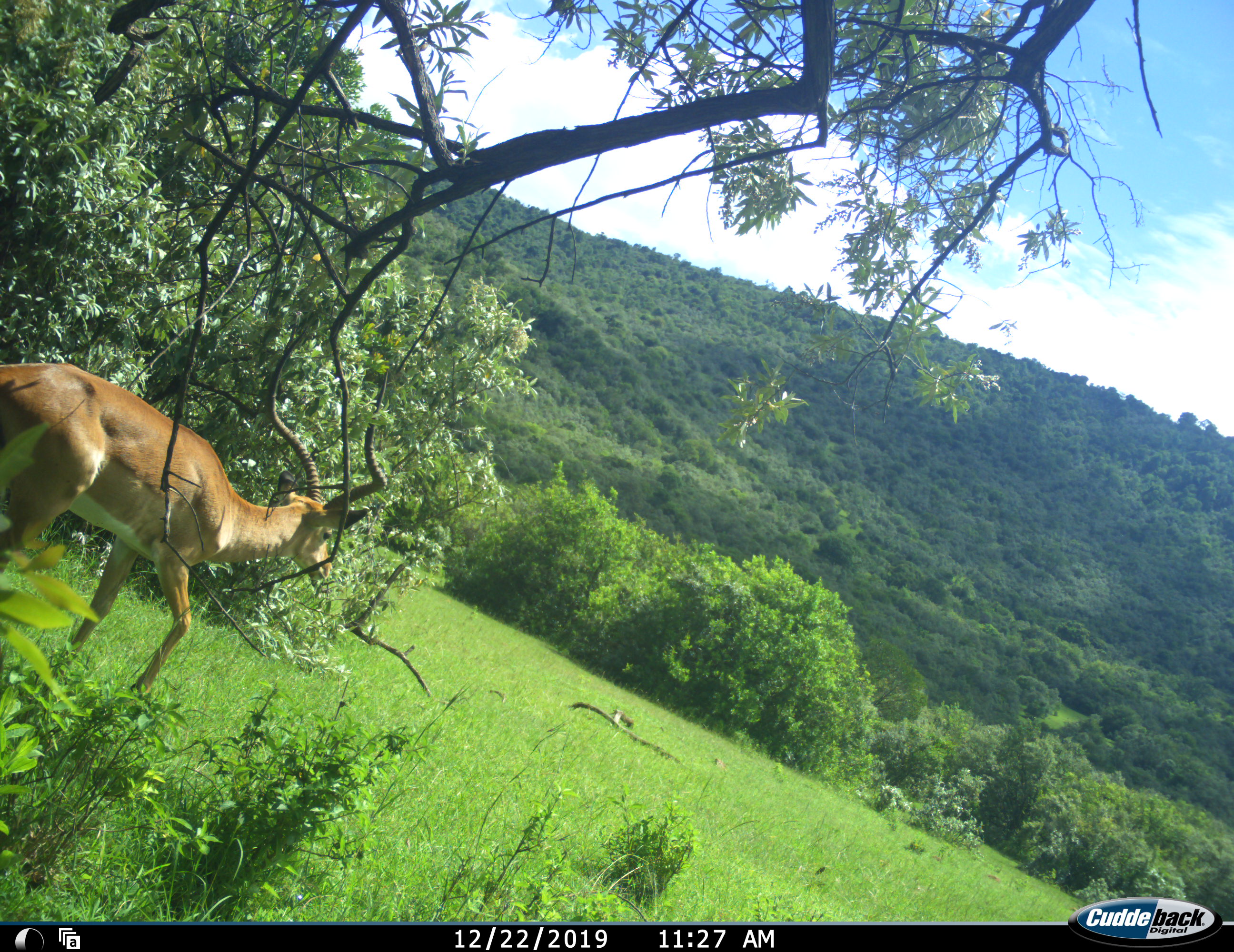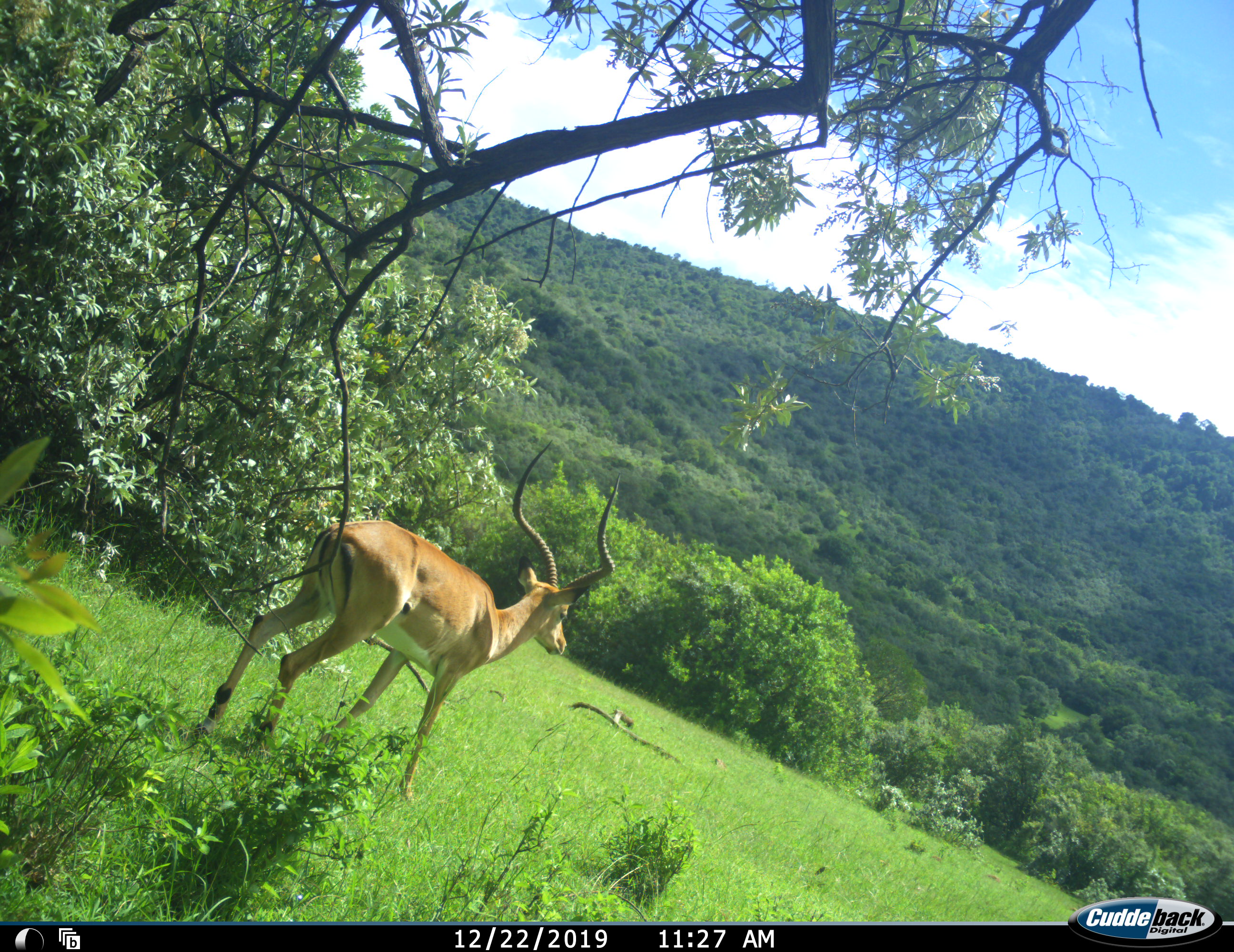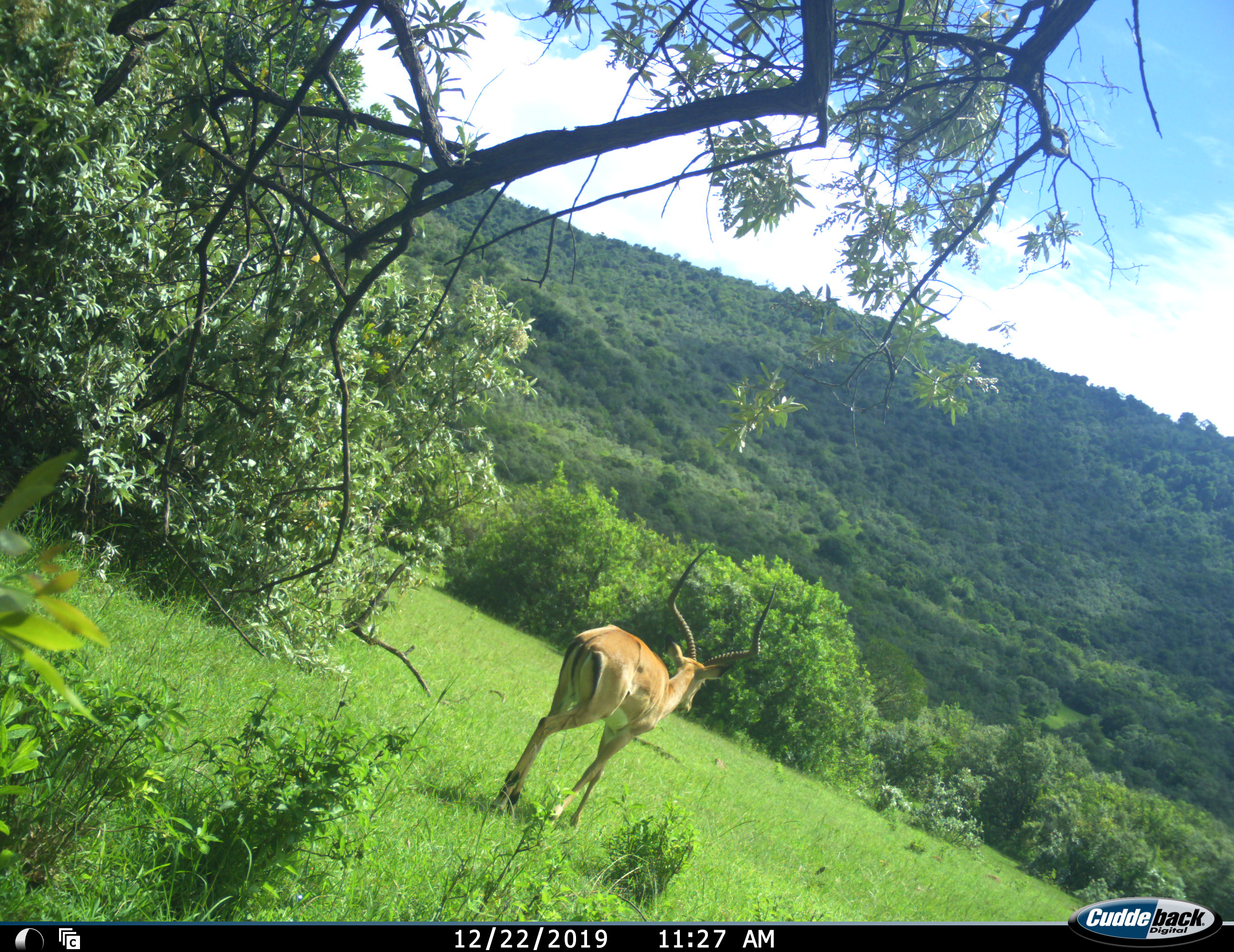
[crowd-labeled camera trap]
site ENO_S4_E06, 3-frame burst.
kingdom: Animalia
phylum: Chordata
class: Mammalia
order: Artiodactyla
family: Bovidae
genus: Aepyceros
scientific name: Aepyceros melampus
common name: impala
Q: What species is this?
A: Impala (Aepyceros melampus).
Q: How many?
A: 1.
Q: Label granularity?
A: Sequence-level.